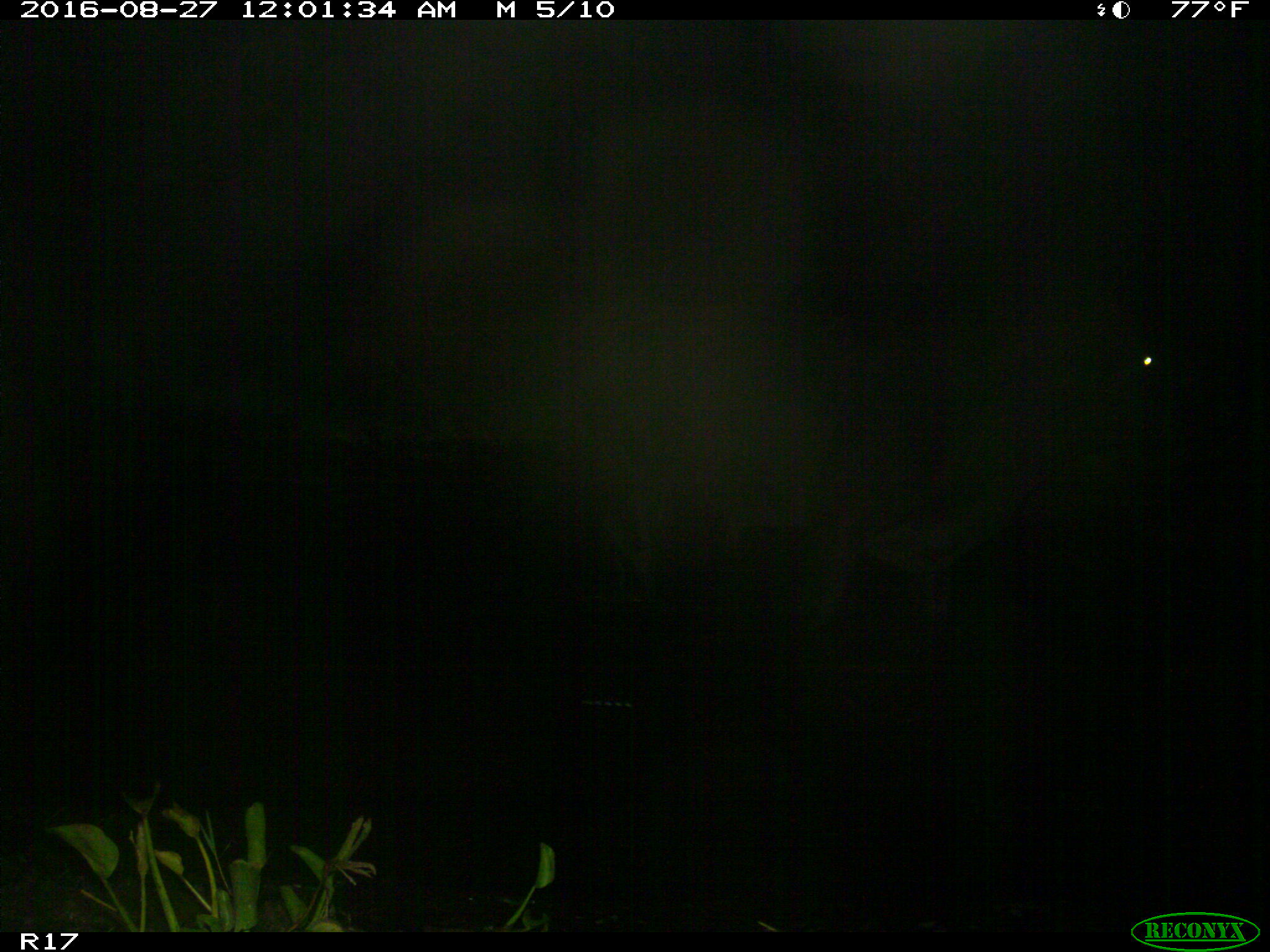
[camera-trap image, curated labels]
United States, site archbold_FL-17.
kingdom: Animalia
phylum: Chordata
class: Mammalia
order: Artiodactyla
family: Bovidae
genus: Bos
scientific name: Bos taurus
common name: domestic cow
Bos taurus (domestic cow).